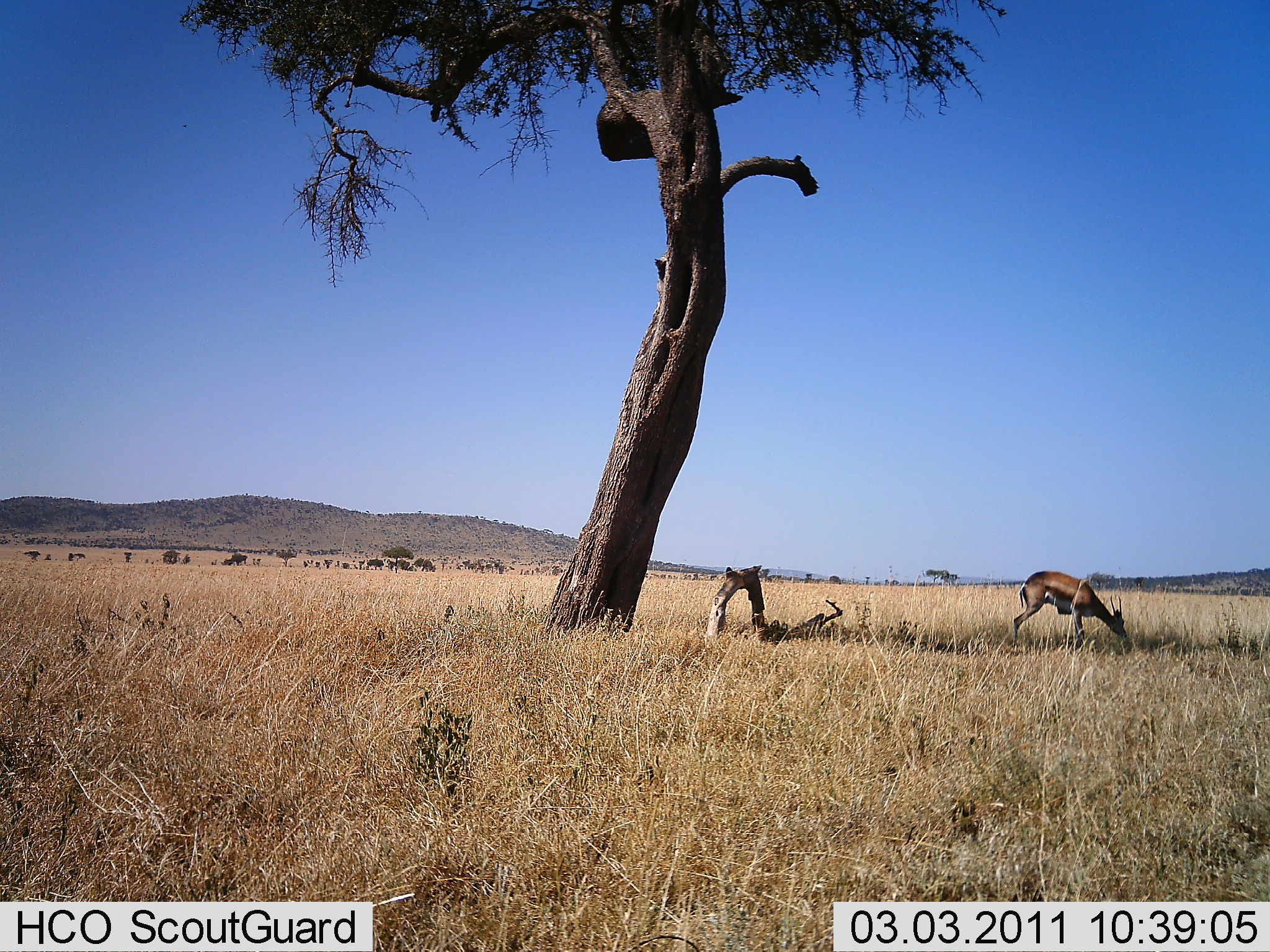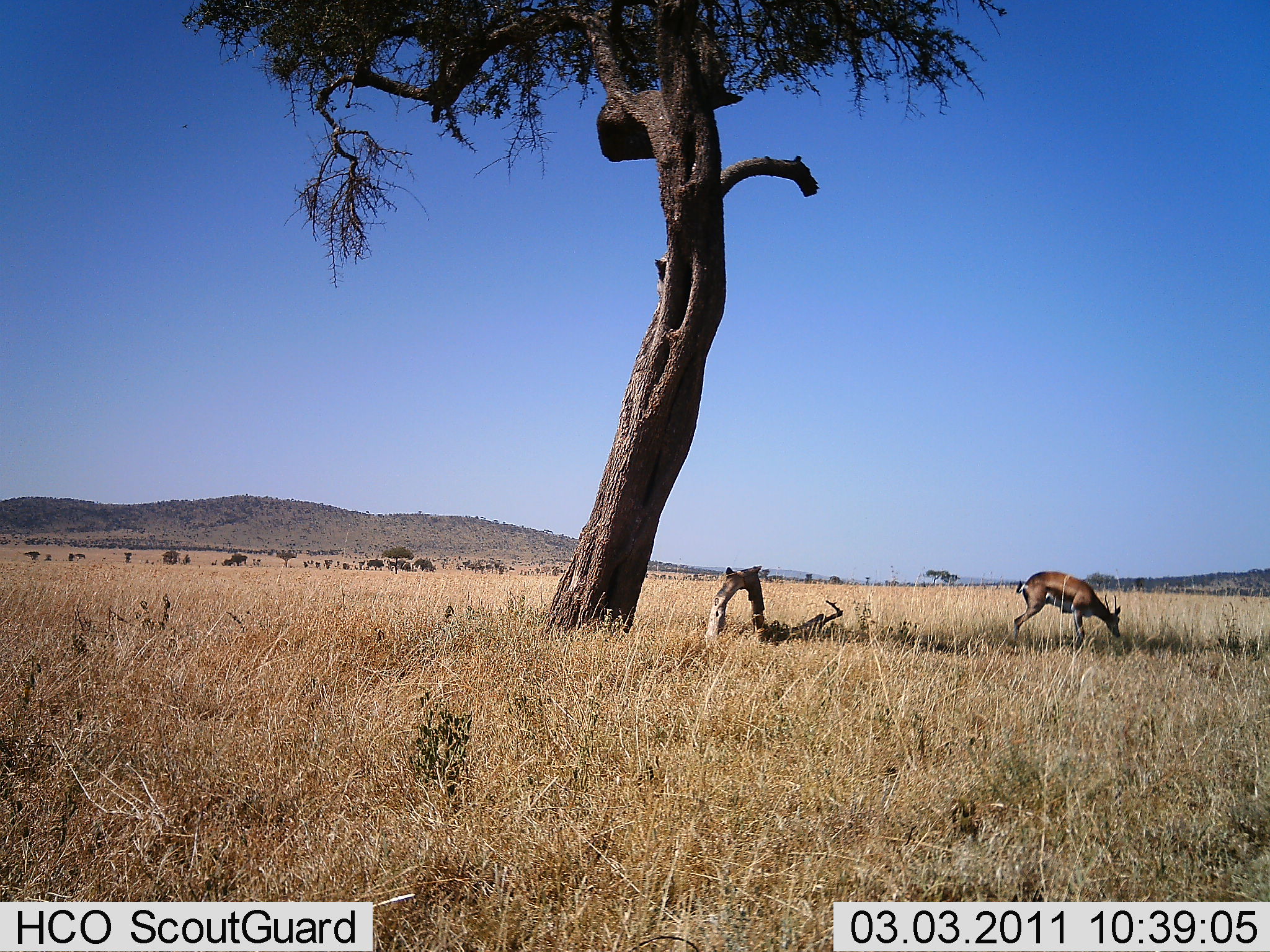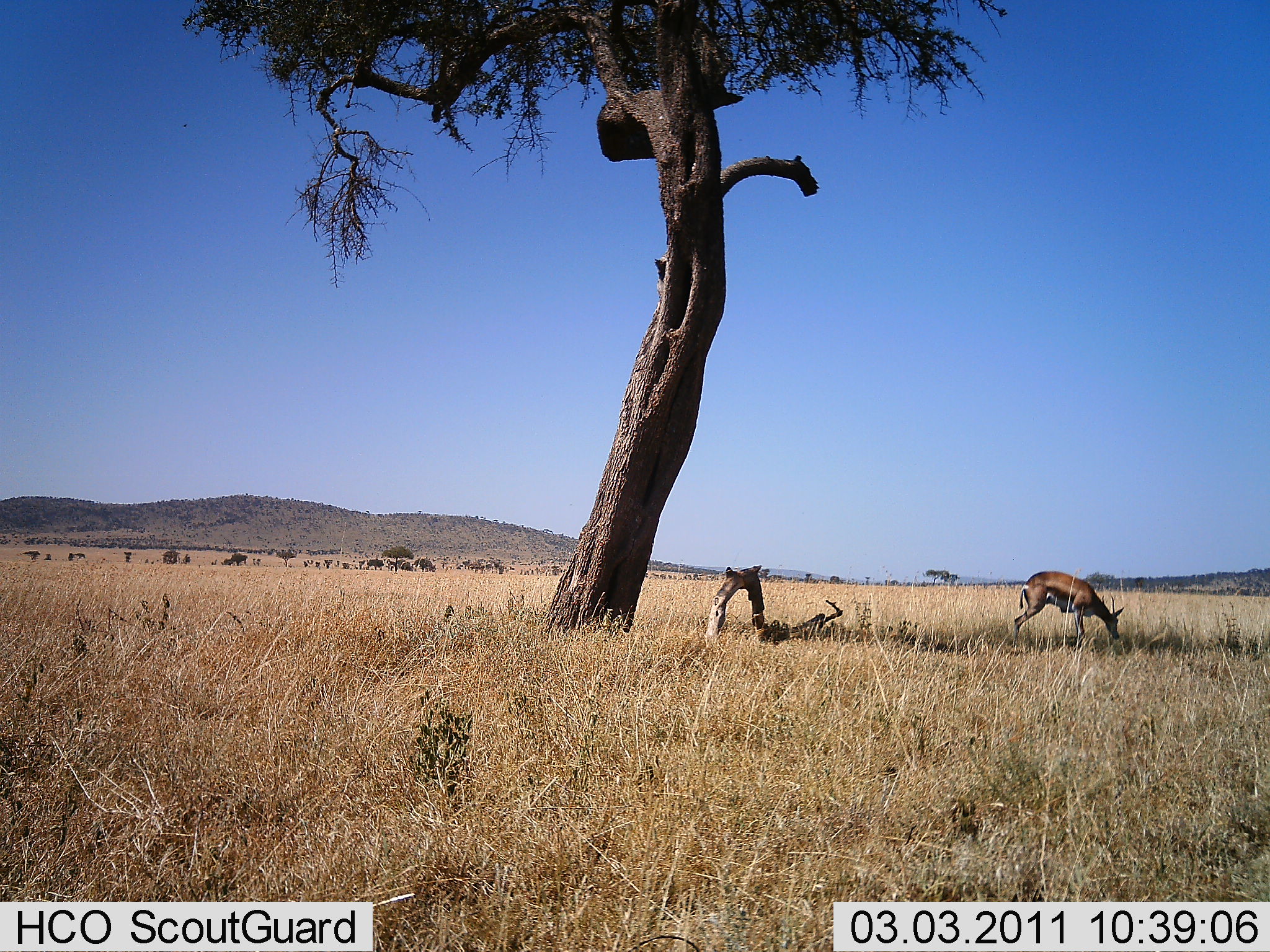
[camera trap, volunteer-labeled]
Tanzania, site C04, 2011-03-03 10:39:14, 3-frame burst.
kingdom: Animalia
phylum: Chordata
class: Mammalia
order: Artiodactyla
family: Bovidae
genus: Eudorcas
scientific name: Eudorcas thomsonii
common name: thomson's gazelle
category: gazellethomsons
Gazellethomsons (thomson's gazelle) (Eudorcas thomsonii), count 1. Behavior (volunteer vote fractions): standing 14%, resting 0%, moving 0%, interacting 0%. Young present (vote fraction): 0%. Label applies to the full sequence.